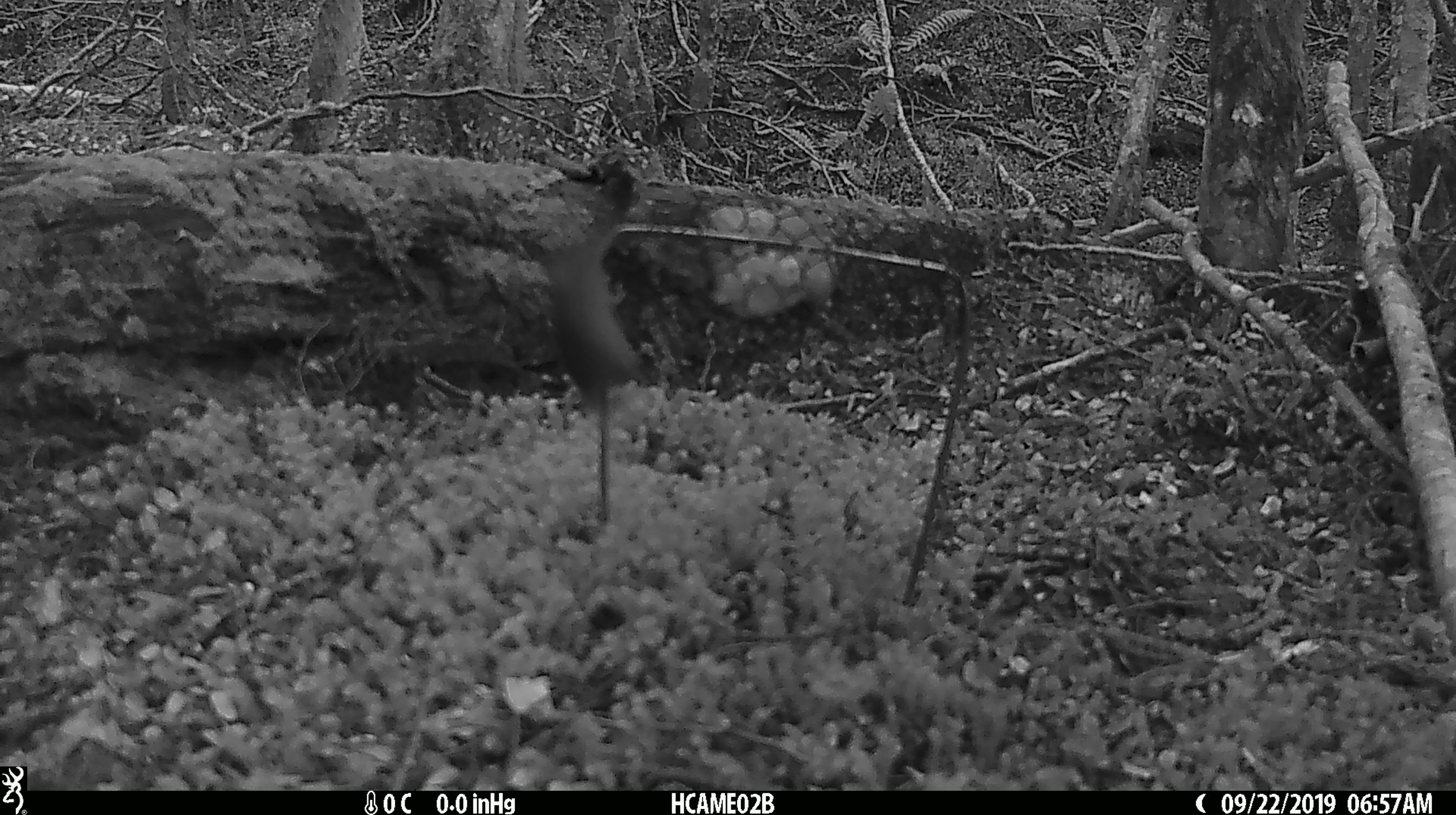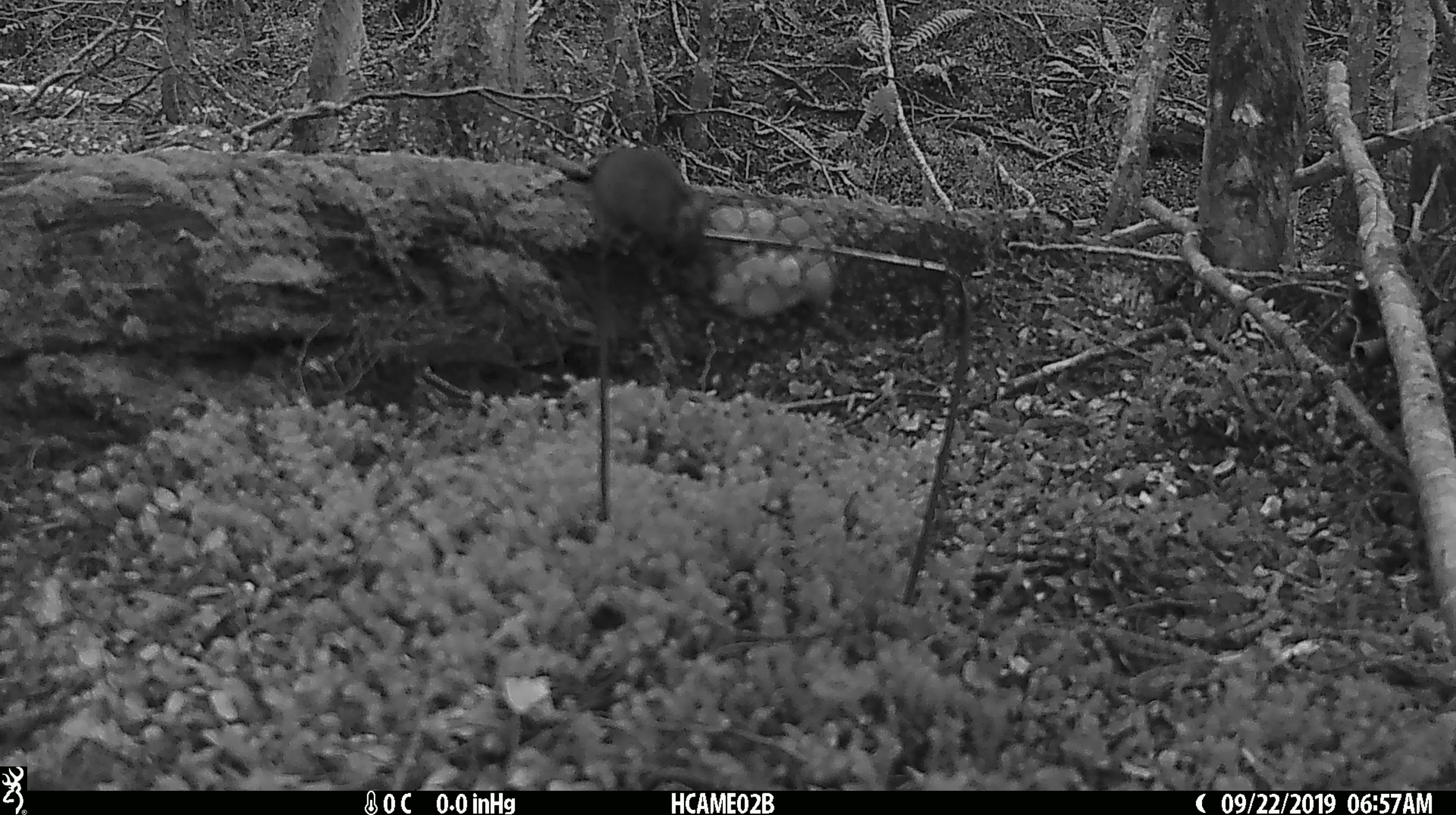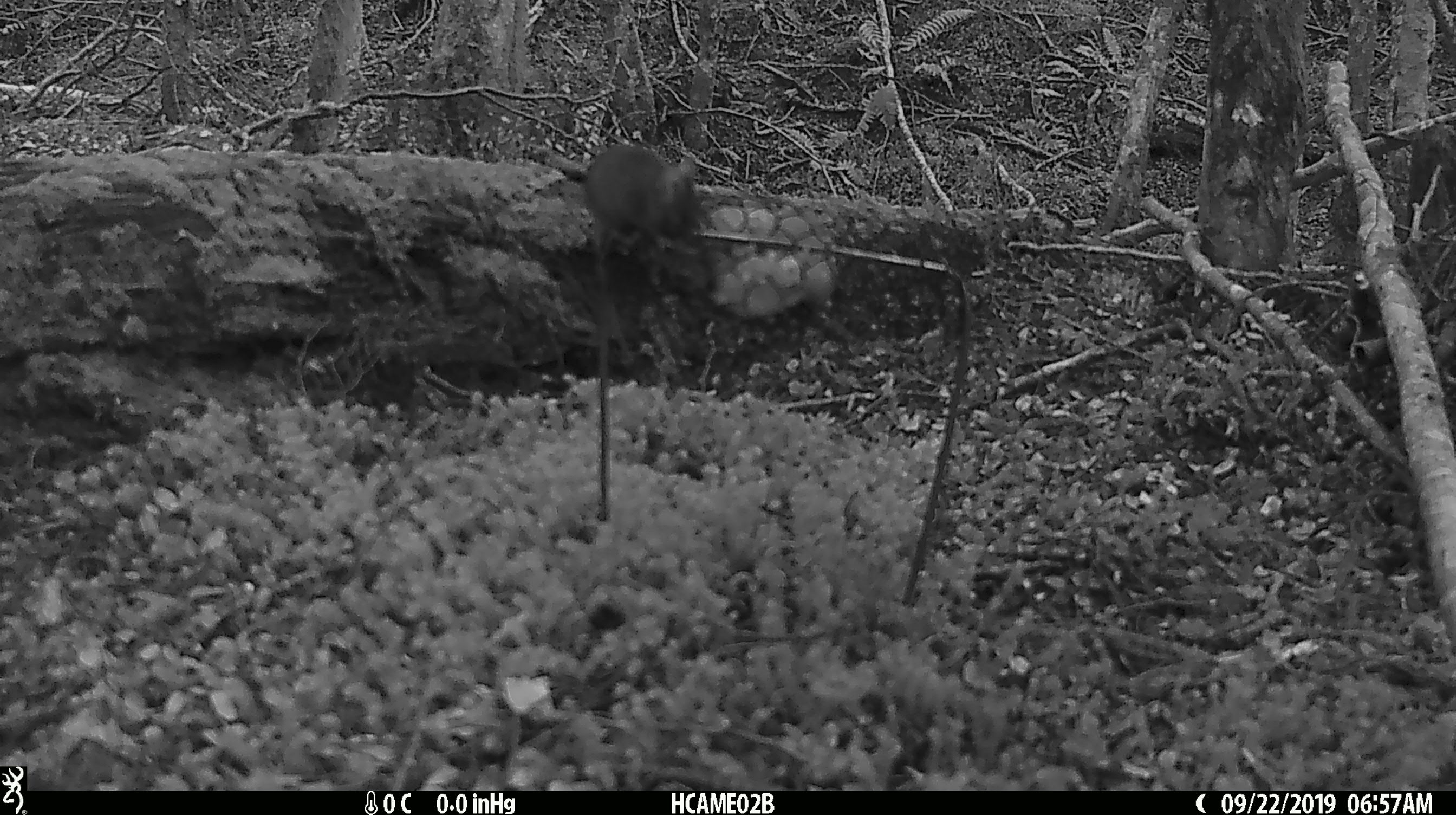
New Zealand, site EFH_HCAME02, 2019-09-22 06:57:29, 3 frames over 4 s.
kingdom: Animalia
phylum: Chordata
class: Mammalia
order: Rodentia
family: Muridae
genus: Mus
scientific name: Mus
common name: mouse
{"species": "mouse (Mus)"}